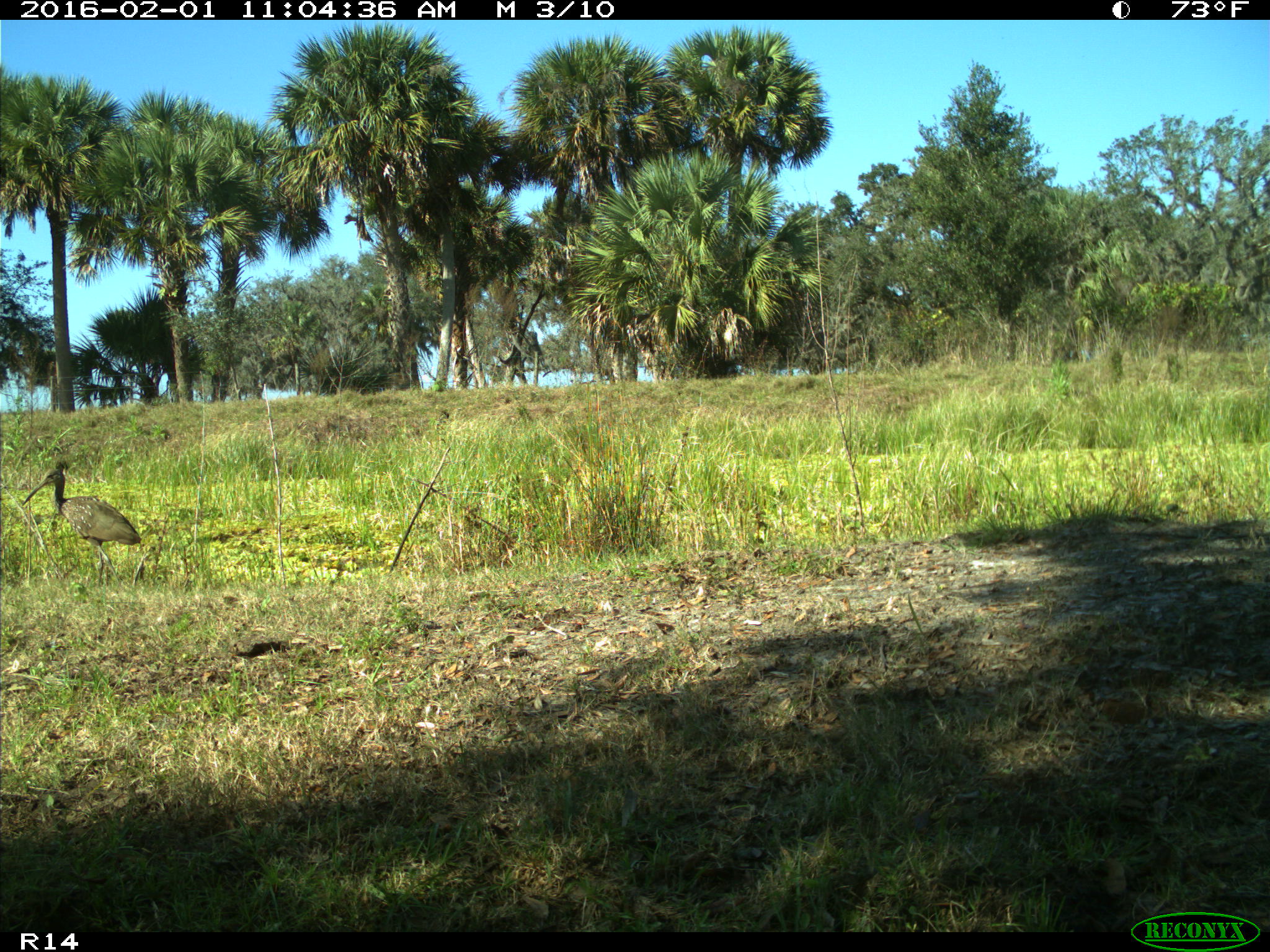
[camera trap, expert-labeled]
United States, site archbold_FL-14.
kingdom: Animalia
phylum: Chordata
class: Aves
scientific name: Aves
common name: birds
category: unidentified bird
Unidentified bird (birds) (Aves).